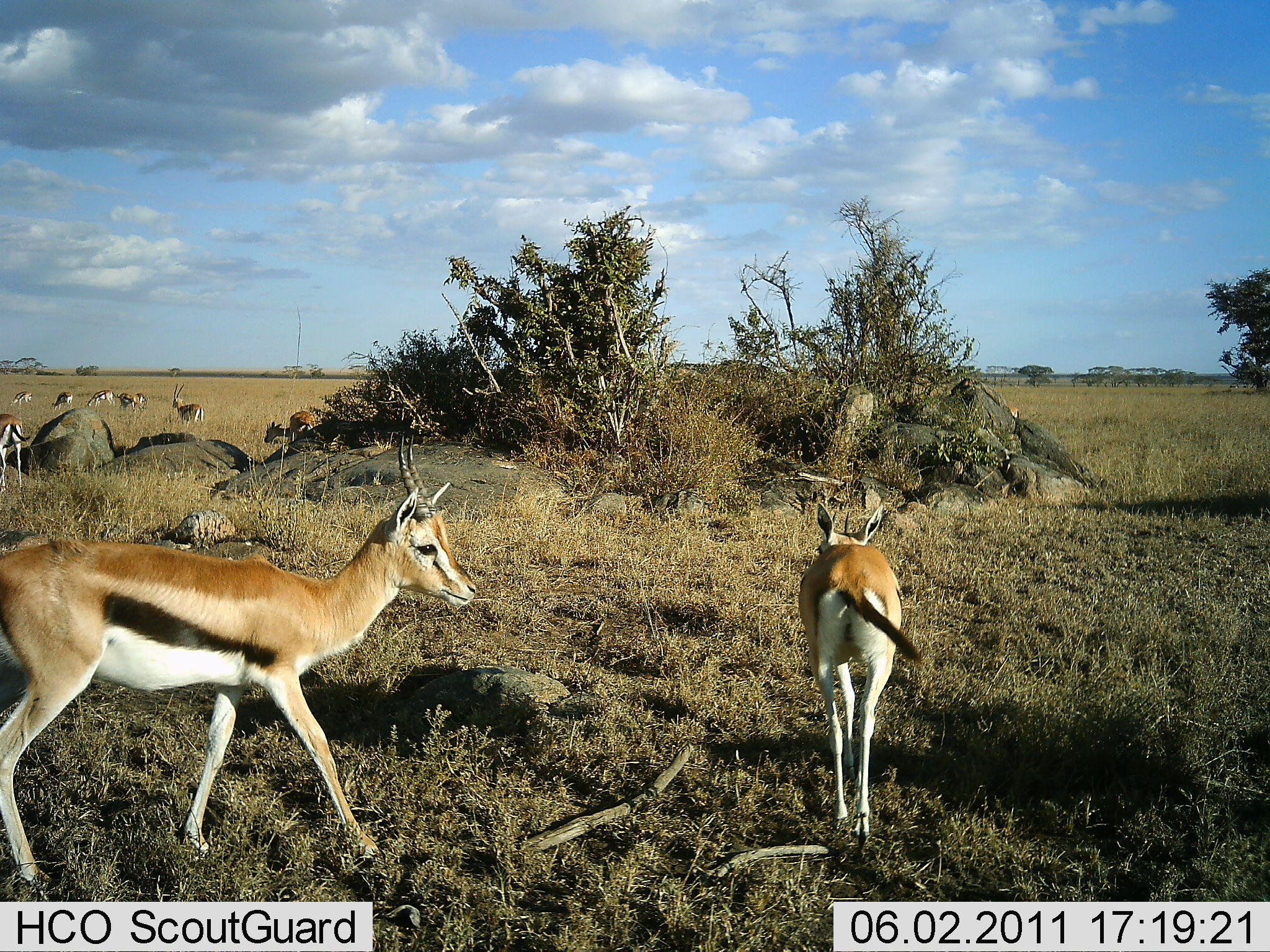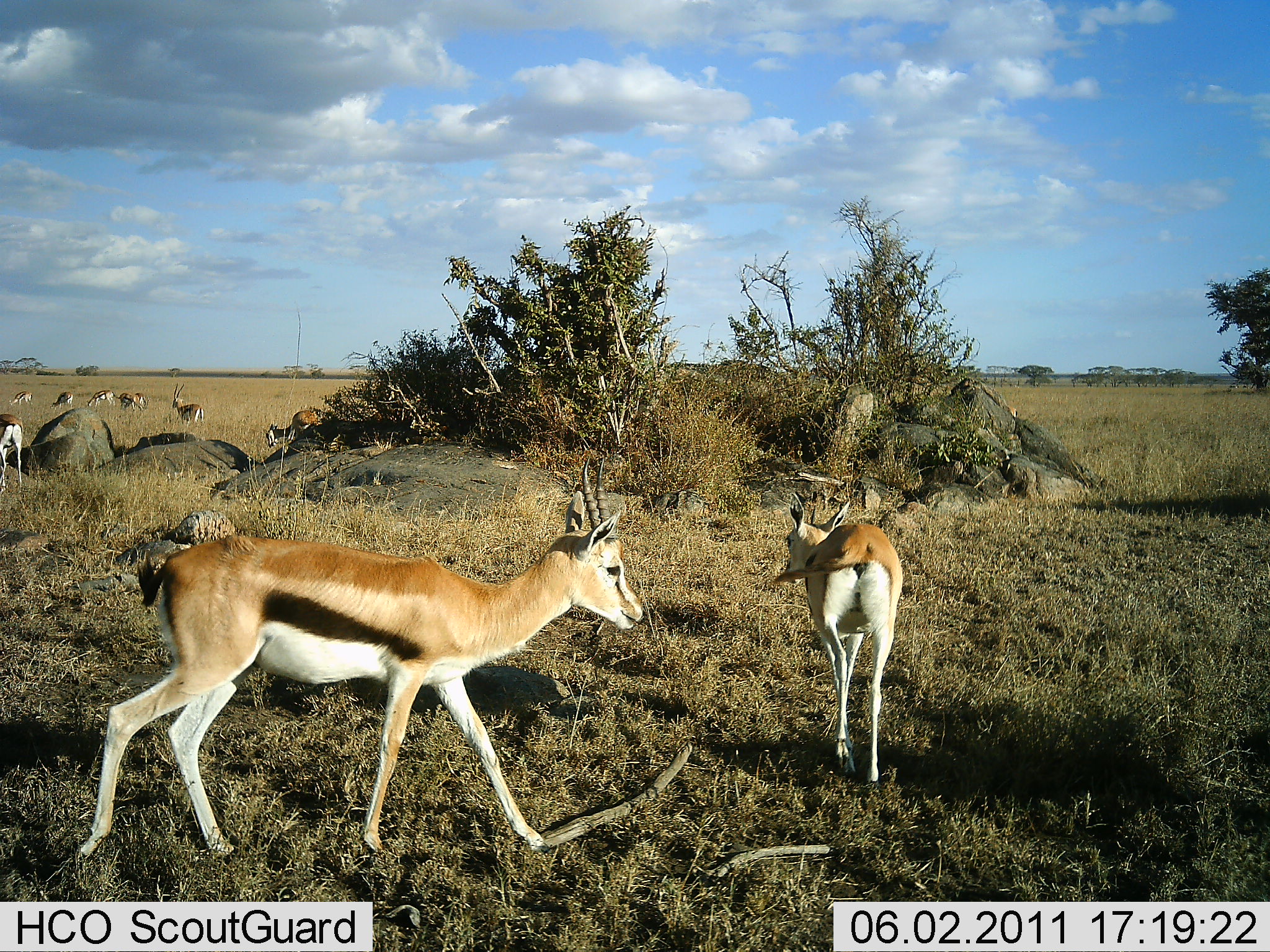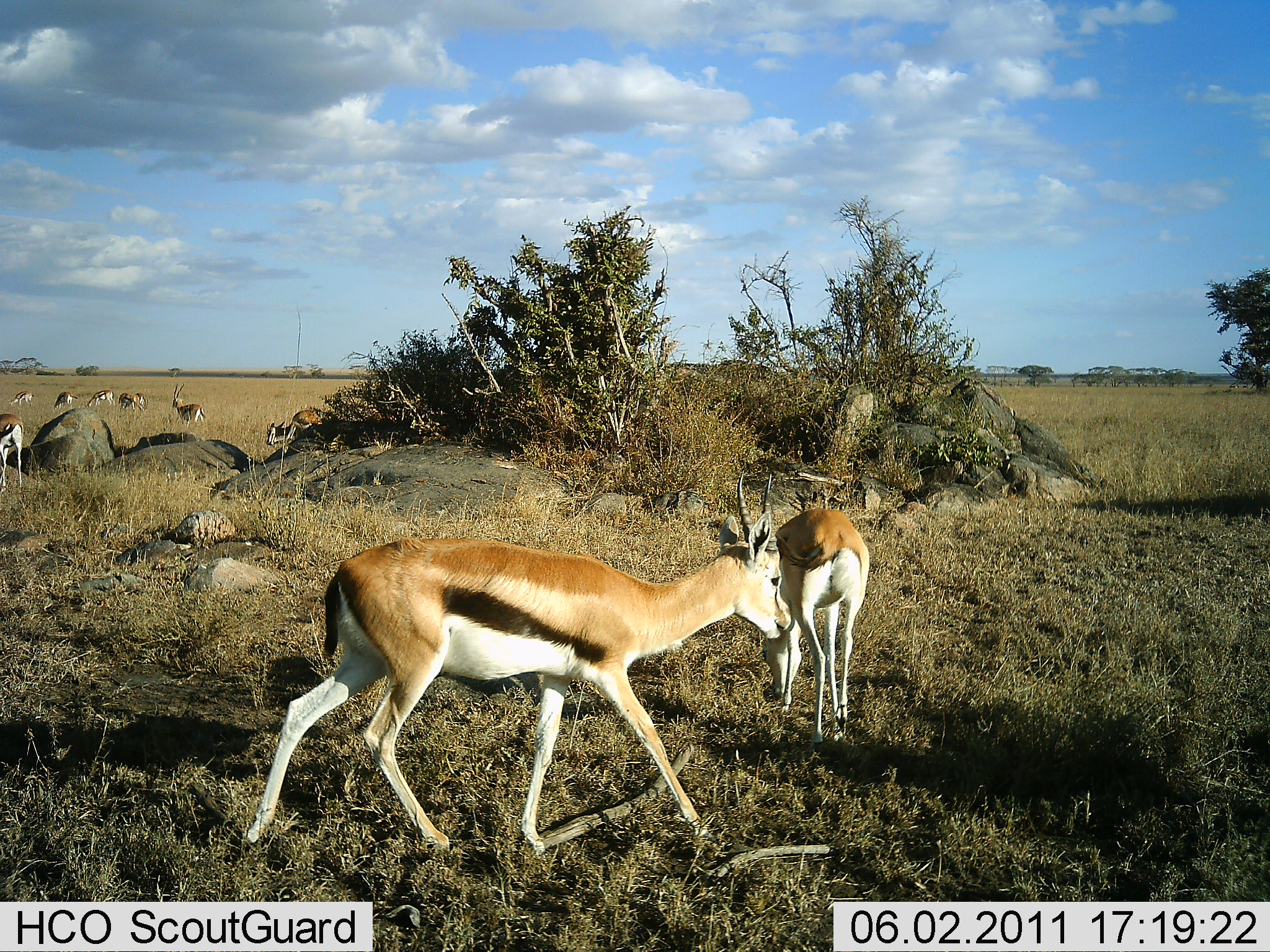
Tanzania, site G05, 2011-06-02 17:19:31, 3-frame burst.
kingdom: Animalia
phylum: Chordata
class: Mammalia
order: Artiodactyla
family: Bovidae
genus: Eudorcas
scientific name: Eudorcas thomsonii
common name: thomson's gazelle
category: gazellethomsons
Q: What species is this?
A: Gazellethomsons (thomson's gazelle) (Eudorcas thomsonii).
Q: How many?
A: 10.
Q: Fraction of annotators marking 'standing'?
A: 58%.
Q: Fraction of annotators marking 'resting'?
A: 0%.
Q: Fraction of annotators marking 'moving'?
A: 83%.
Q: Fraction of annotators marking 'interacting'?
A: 0%.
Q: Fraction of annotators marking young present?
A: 8%.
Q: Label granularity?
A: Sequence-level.